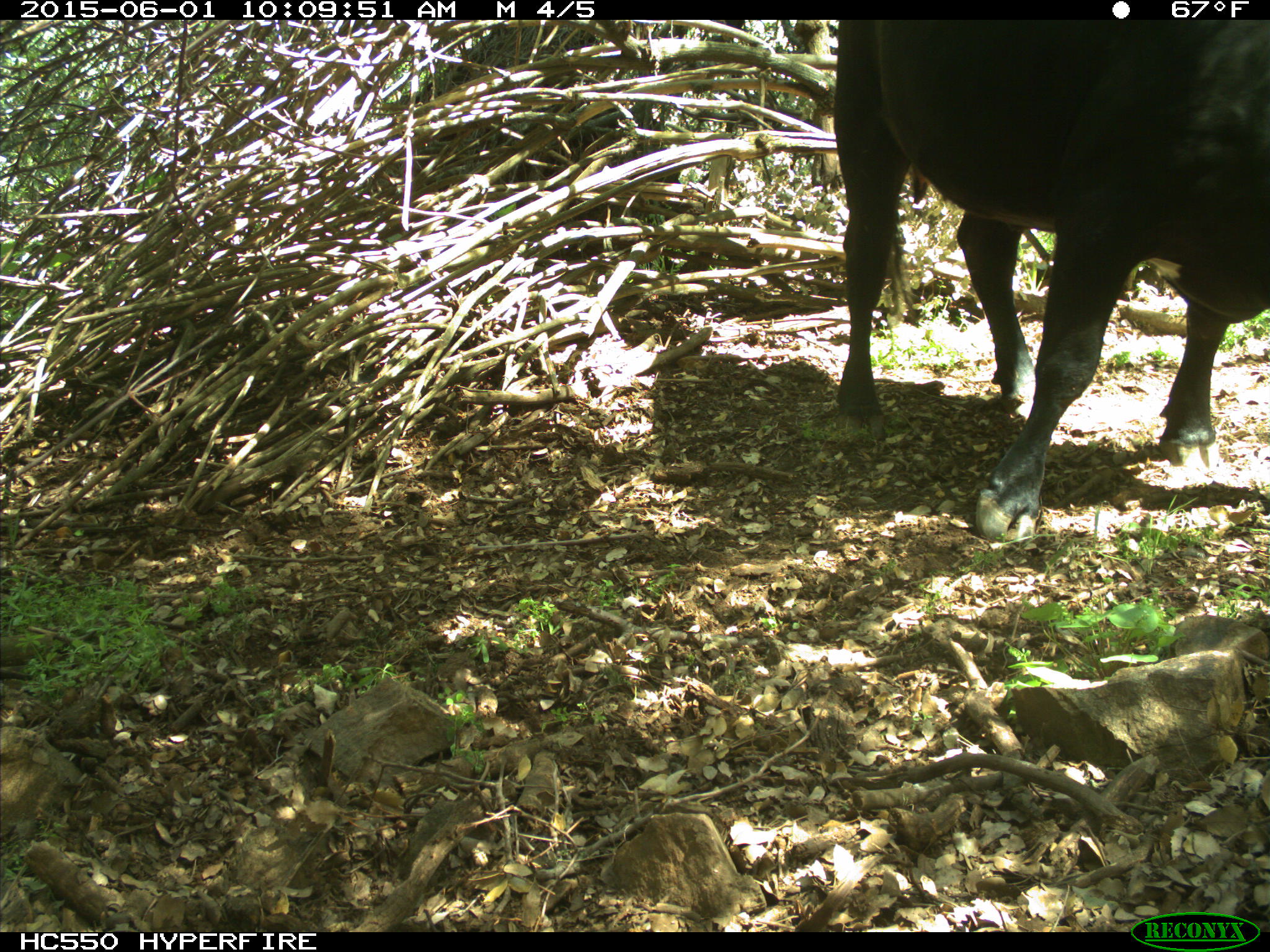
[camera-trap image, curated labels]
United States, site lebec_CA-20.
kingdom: Animalia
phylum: Chordata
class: Mammalia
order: Artiodactyla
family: Bovidae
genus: Bos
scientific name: Bos taurus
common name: domestic cow